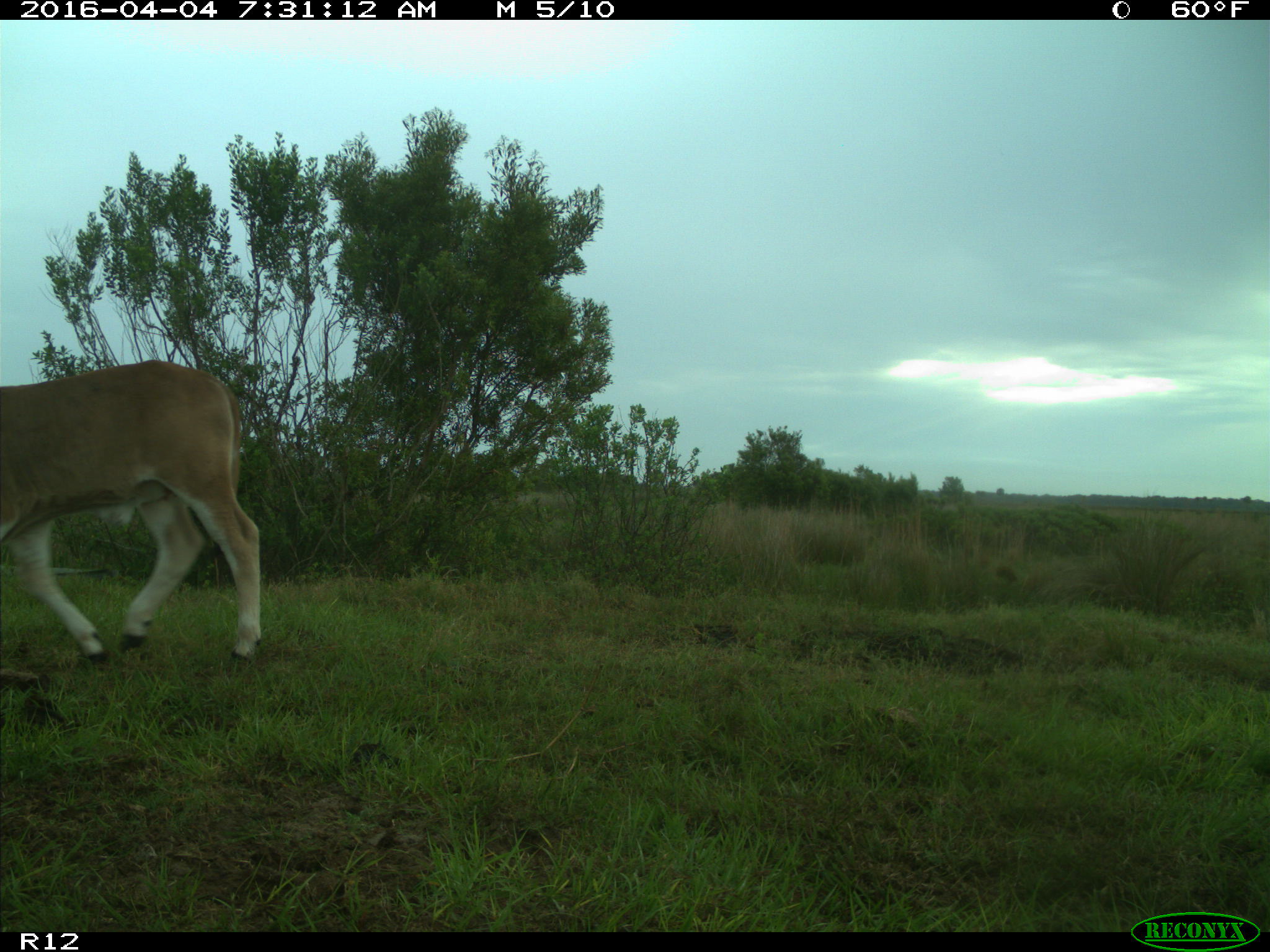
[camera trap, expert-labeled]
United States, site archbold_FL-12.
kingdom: Animalia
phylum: Chordata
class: Mammalia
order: Artiodactyla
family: Bovidae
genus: Bos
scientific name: Bos taurus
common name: domestic cow